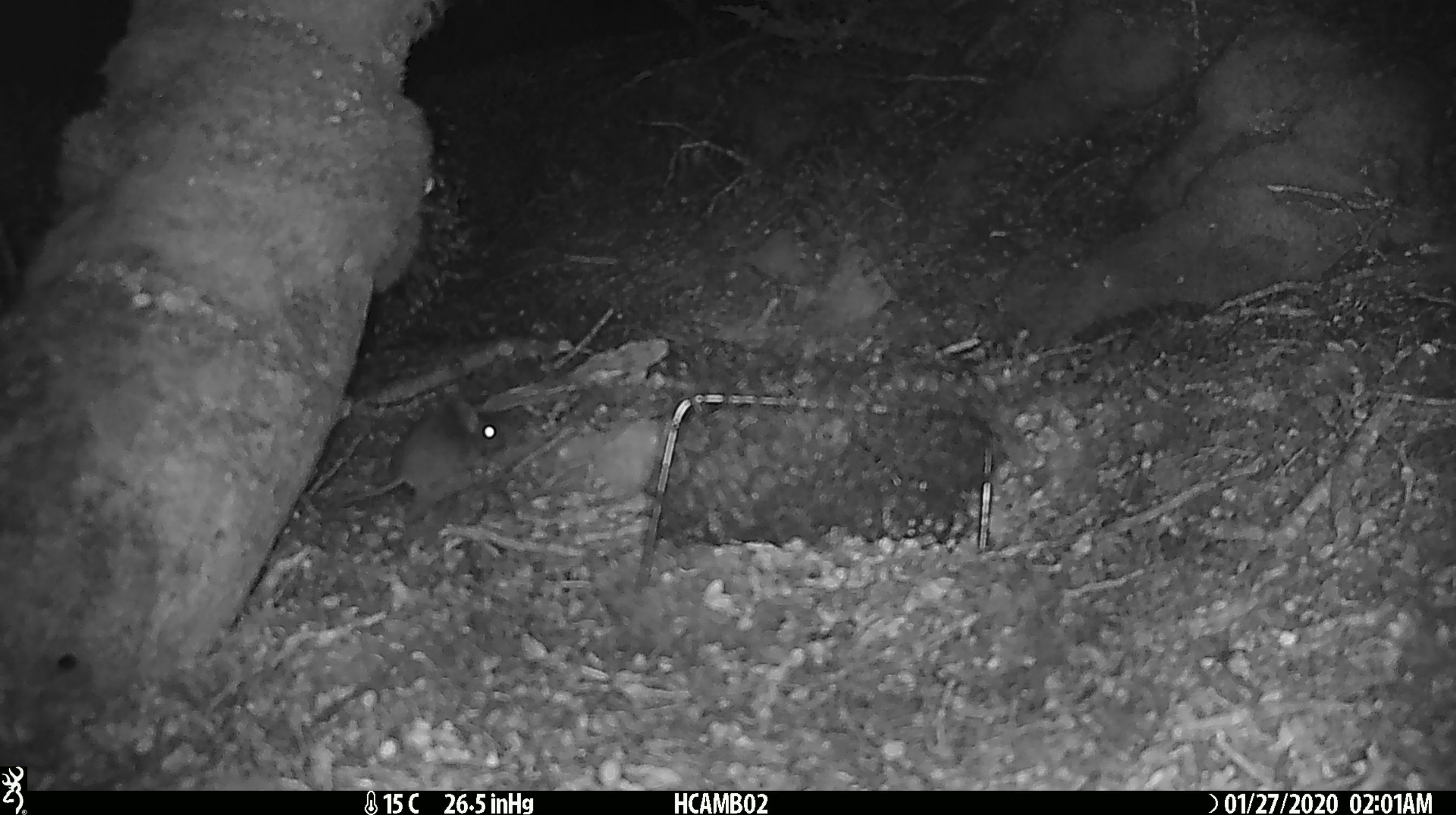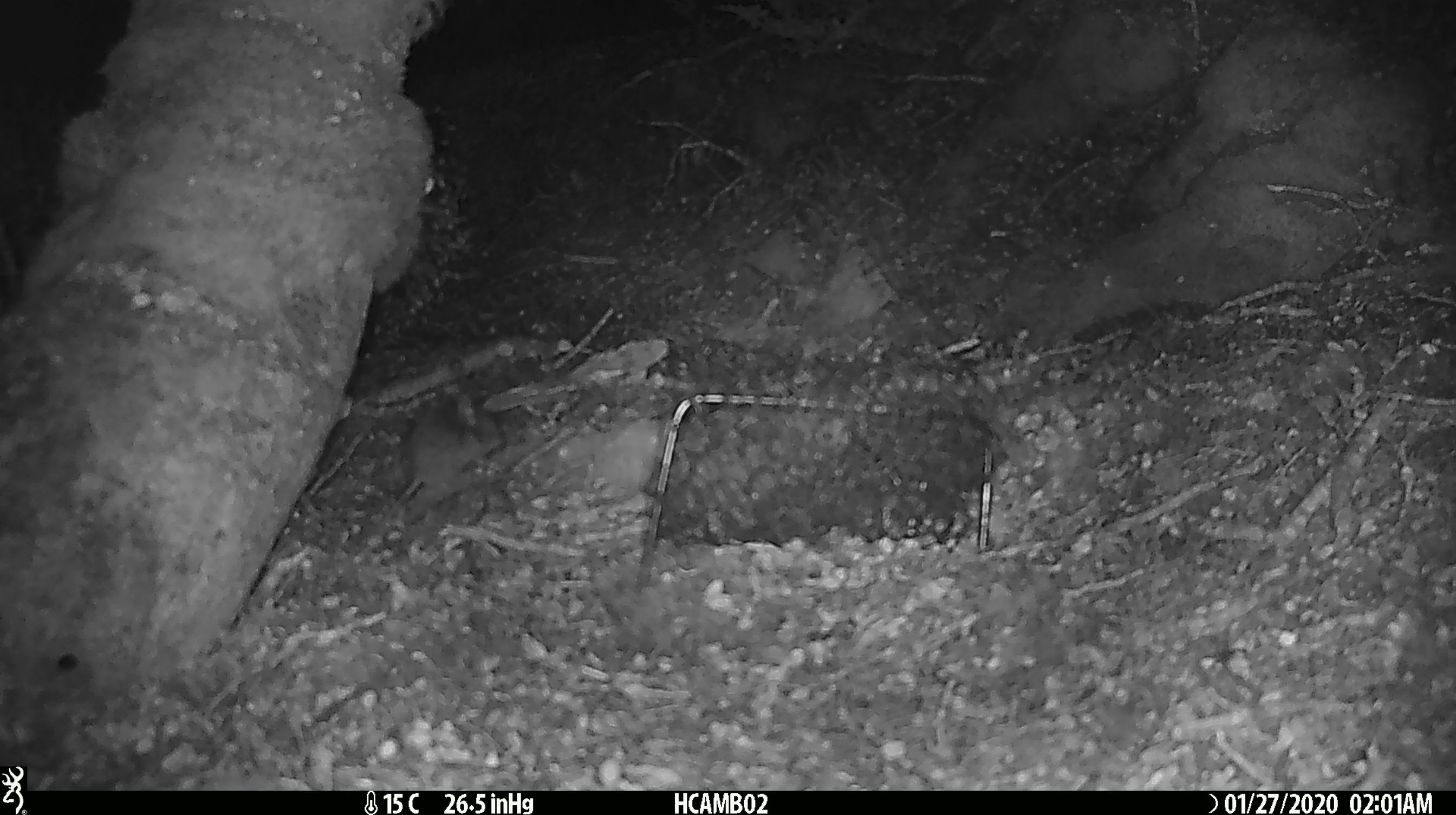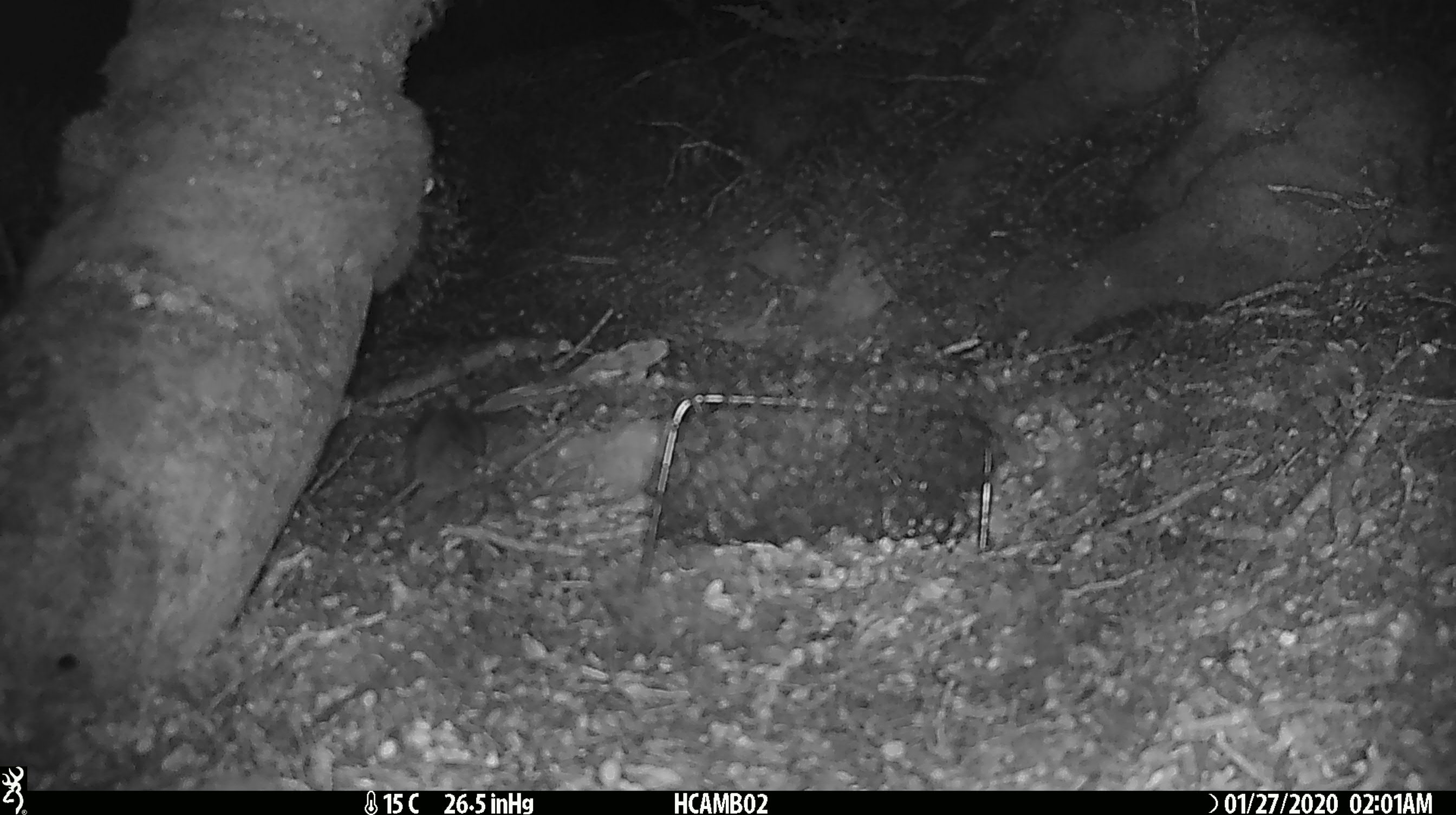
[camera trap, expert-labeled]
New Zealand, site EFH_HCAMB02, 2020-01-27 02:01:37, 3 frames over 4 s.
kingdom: Animalia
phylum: Chordata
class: Mammalia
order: Rodentia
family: Muridae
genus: Mus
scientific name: Mus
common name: mouse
Mouse (Mus).